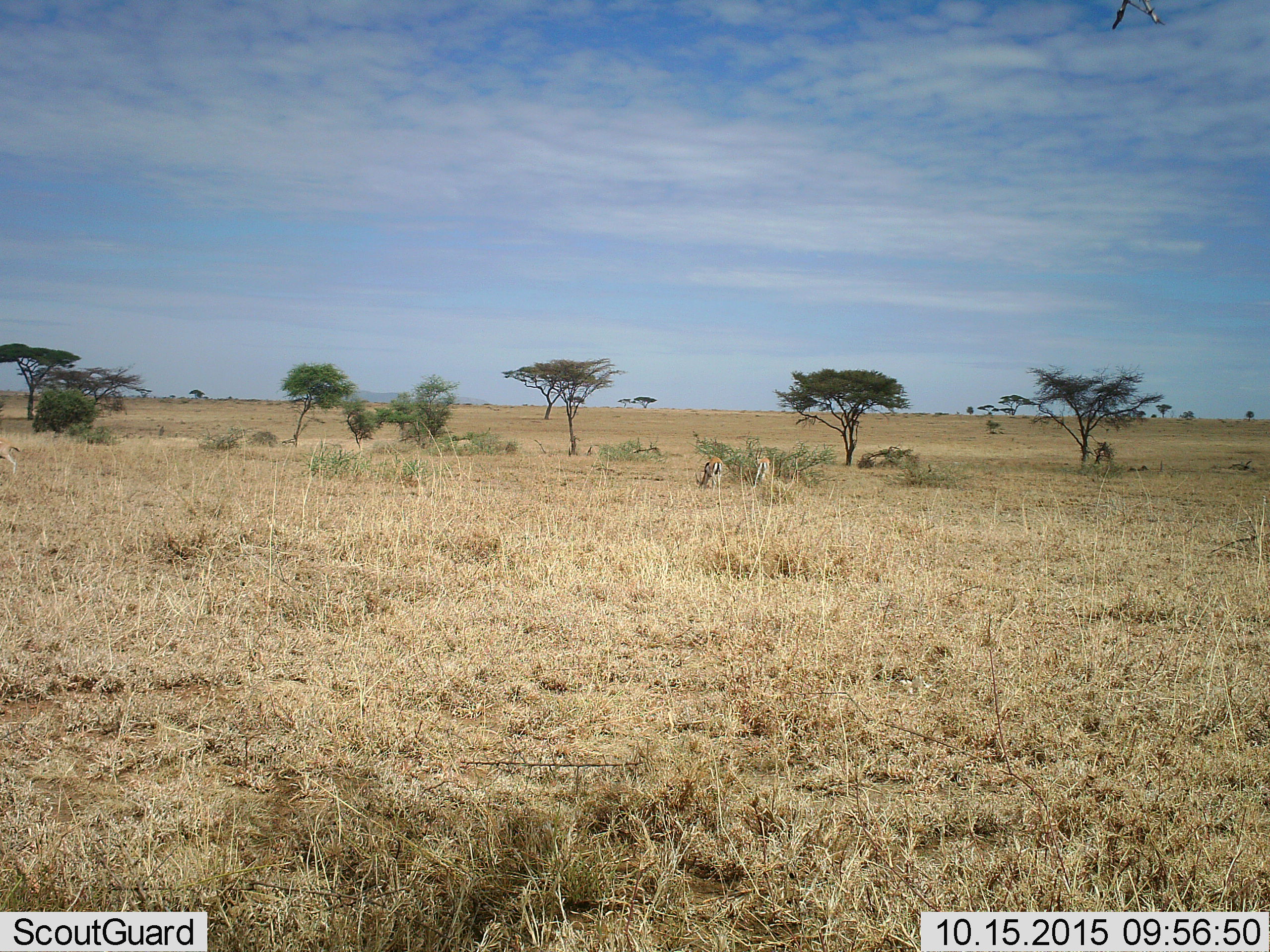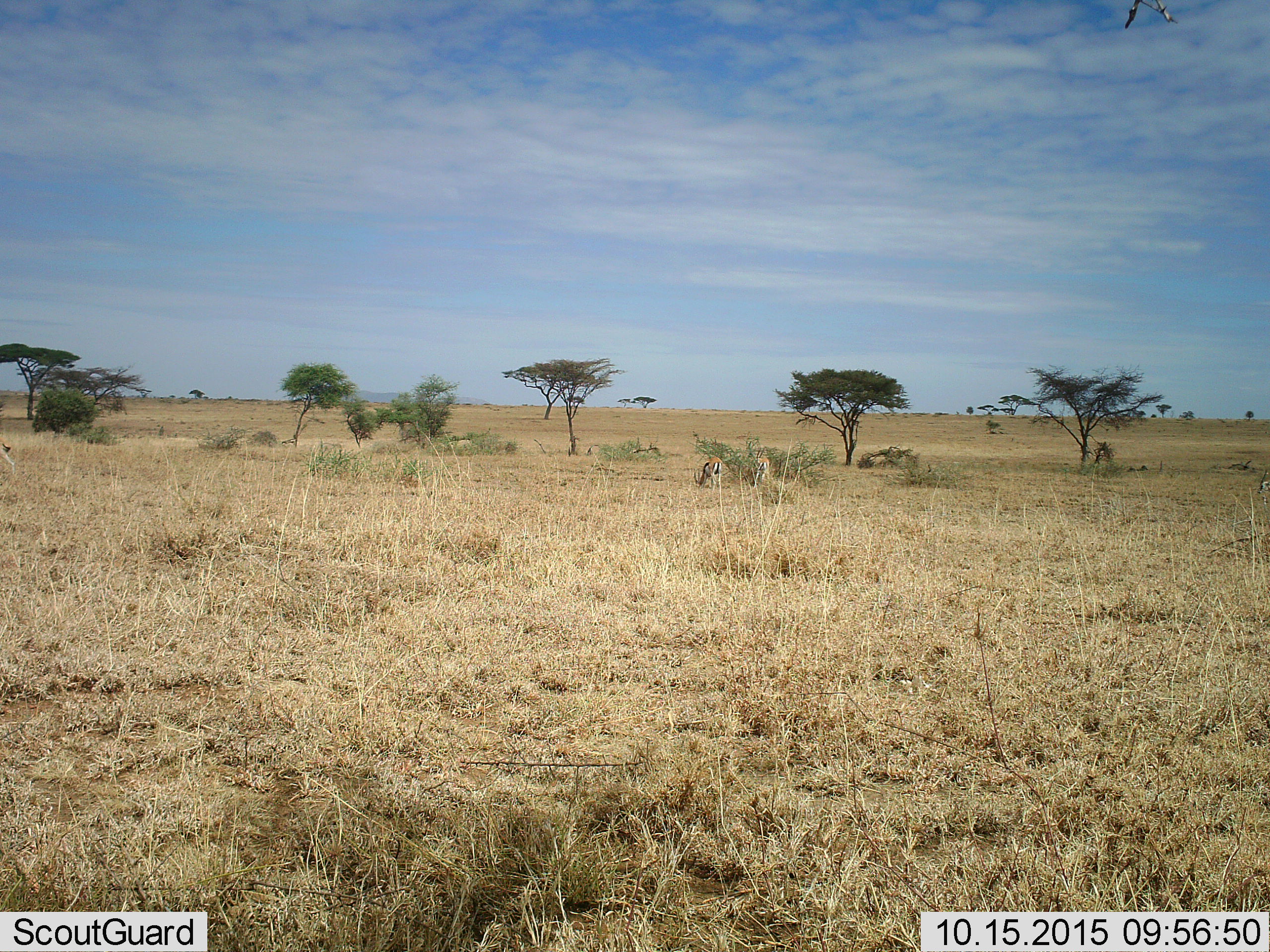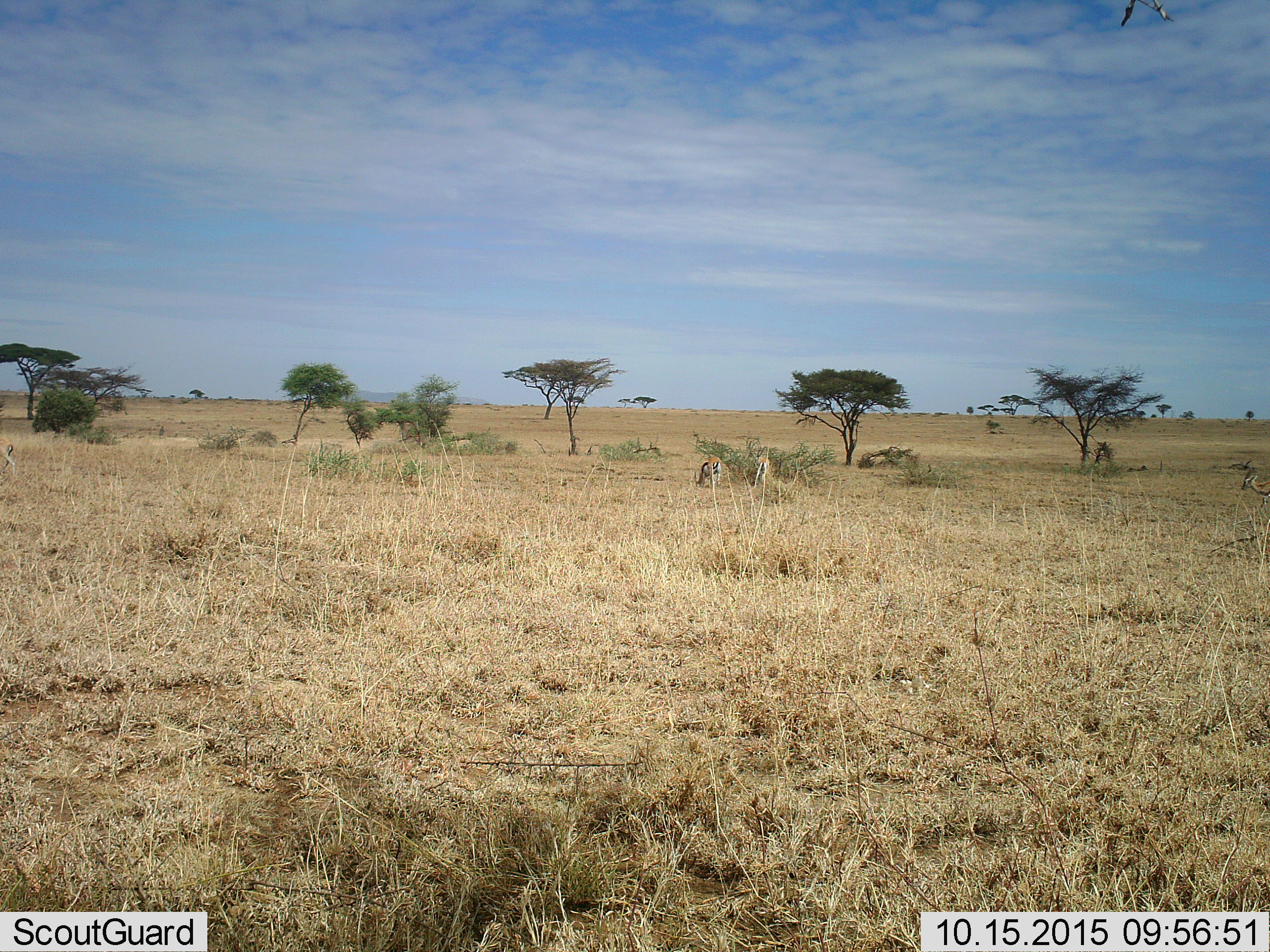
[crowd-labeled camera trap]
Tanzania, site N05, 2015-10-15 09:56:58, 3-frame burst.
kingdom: Animalia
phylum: Chordata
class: Mammalia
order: Artiodactyla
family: Bovidae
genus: Eudorcas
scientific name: Eudorcas thomsonii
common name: thomson's gazelle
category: gazellethomsons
Gazellethomsons (thomson's gazelle) (Eudorcas thomsonii), count 3. Behavior (volunteer vote fractions): standing 29%, resting 0%, moving 43%, interacting 0%. Young present (vote fraction): 14%. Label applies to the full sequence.